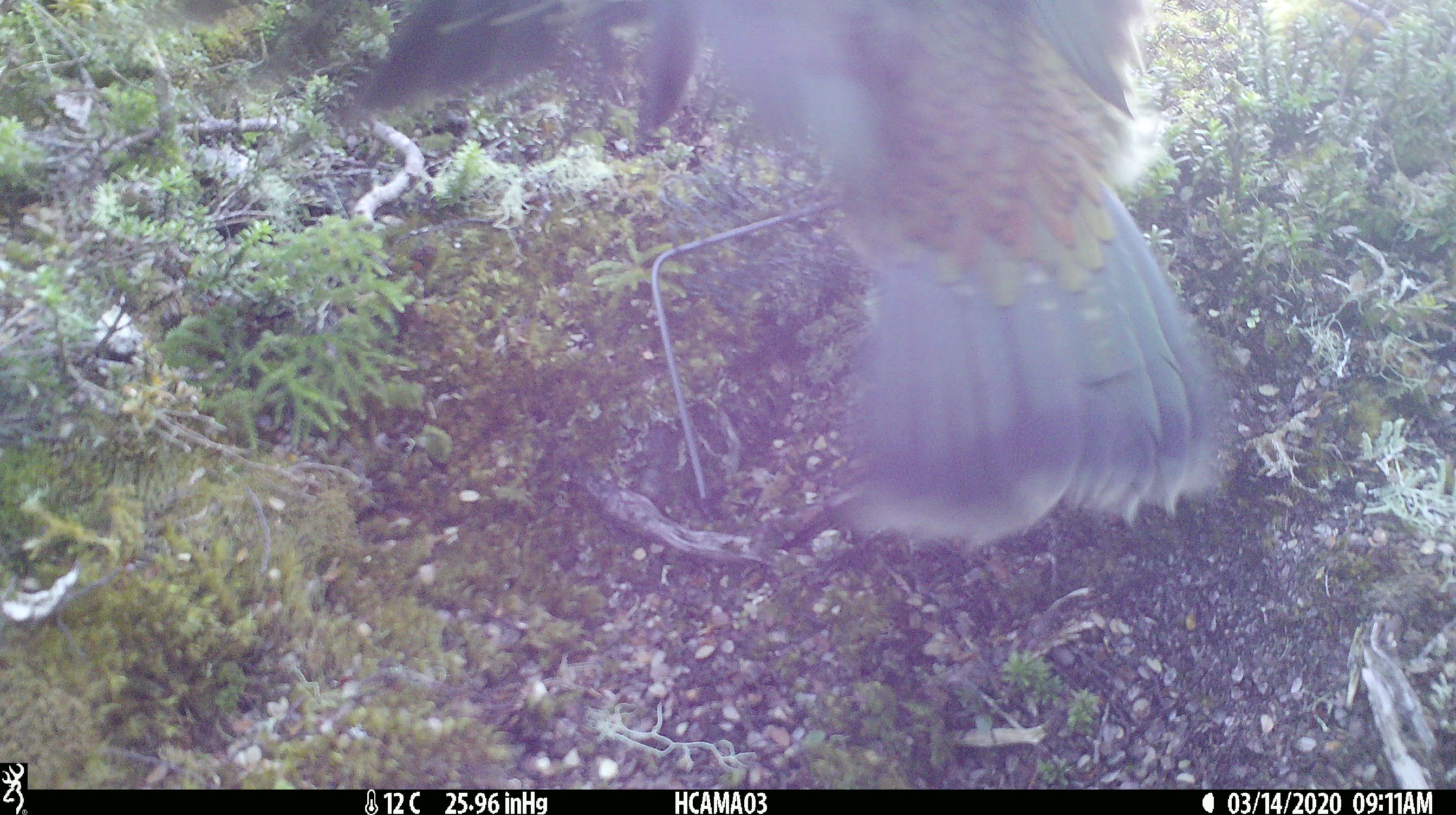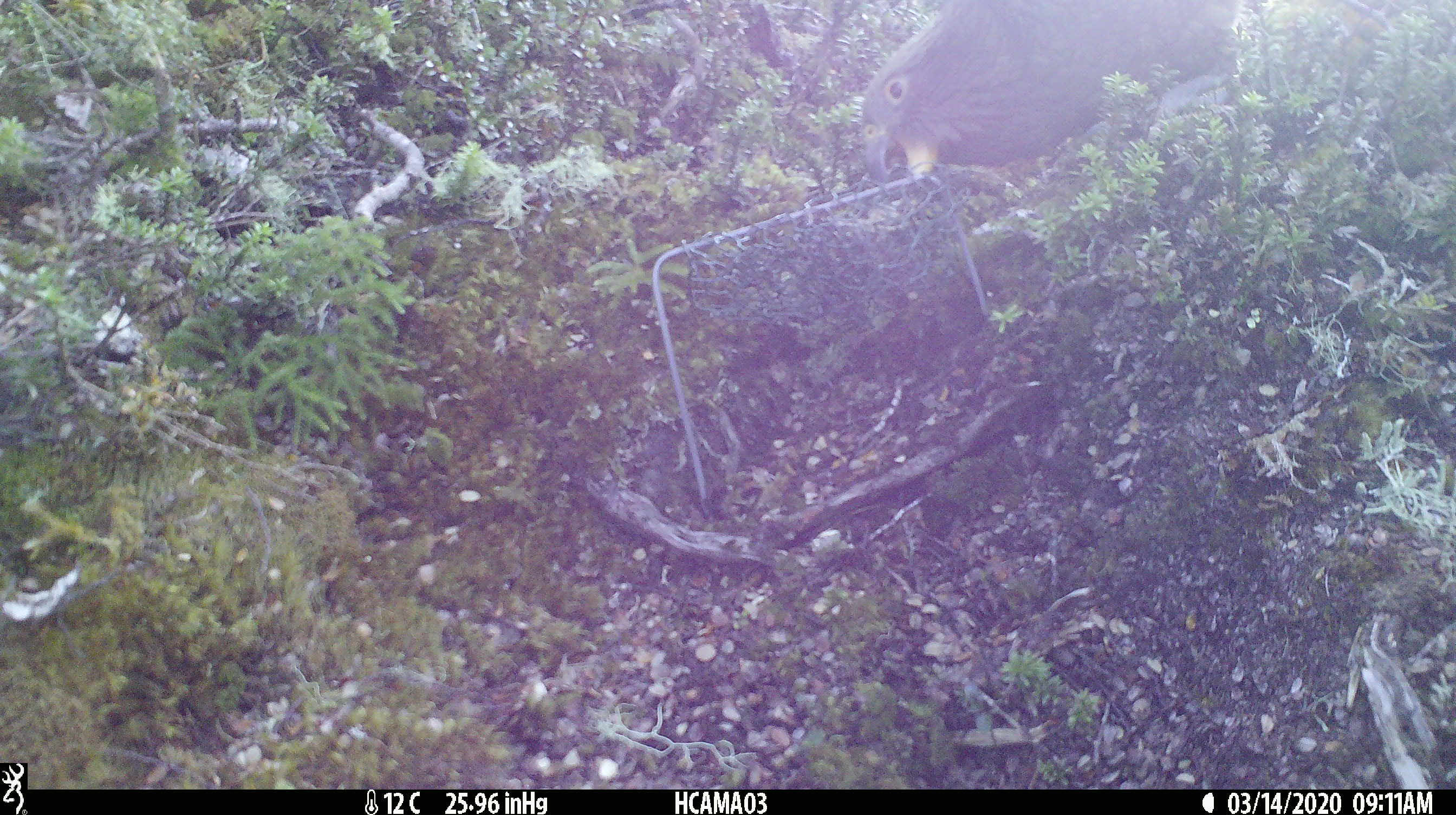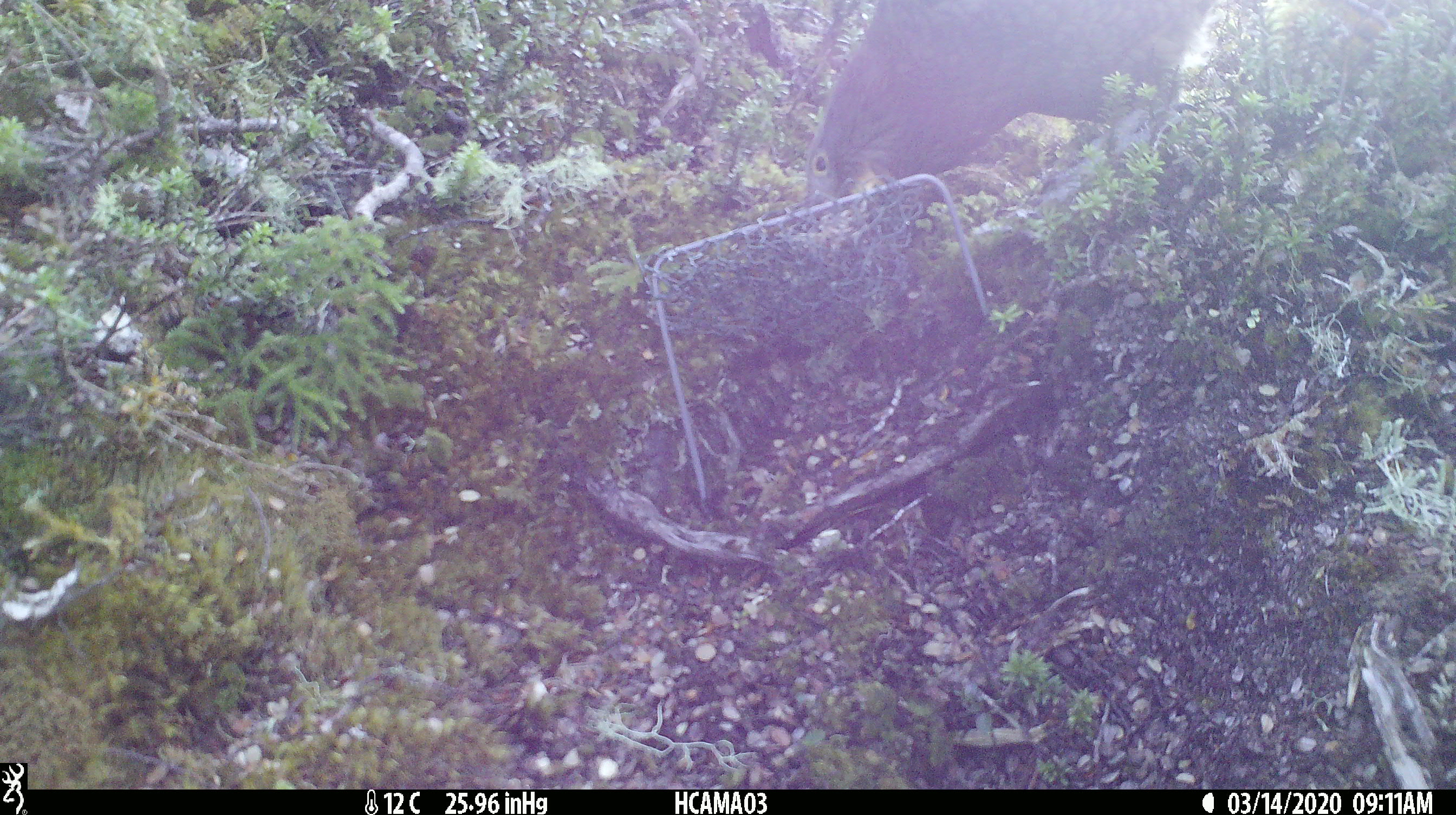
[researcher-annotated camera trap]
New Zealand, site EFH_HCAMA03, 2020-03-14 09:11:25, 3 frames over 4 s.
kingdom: Animalia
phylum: Chordata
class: Aves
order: Psittaciformes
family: Strigopidae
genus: Nestor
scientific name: Nestor notabilis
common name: kea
Kea (Nestor notabilis).